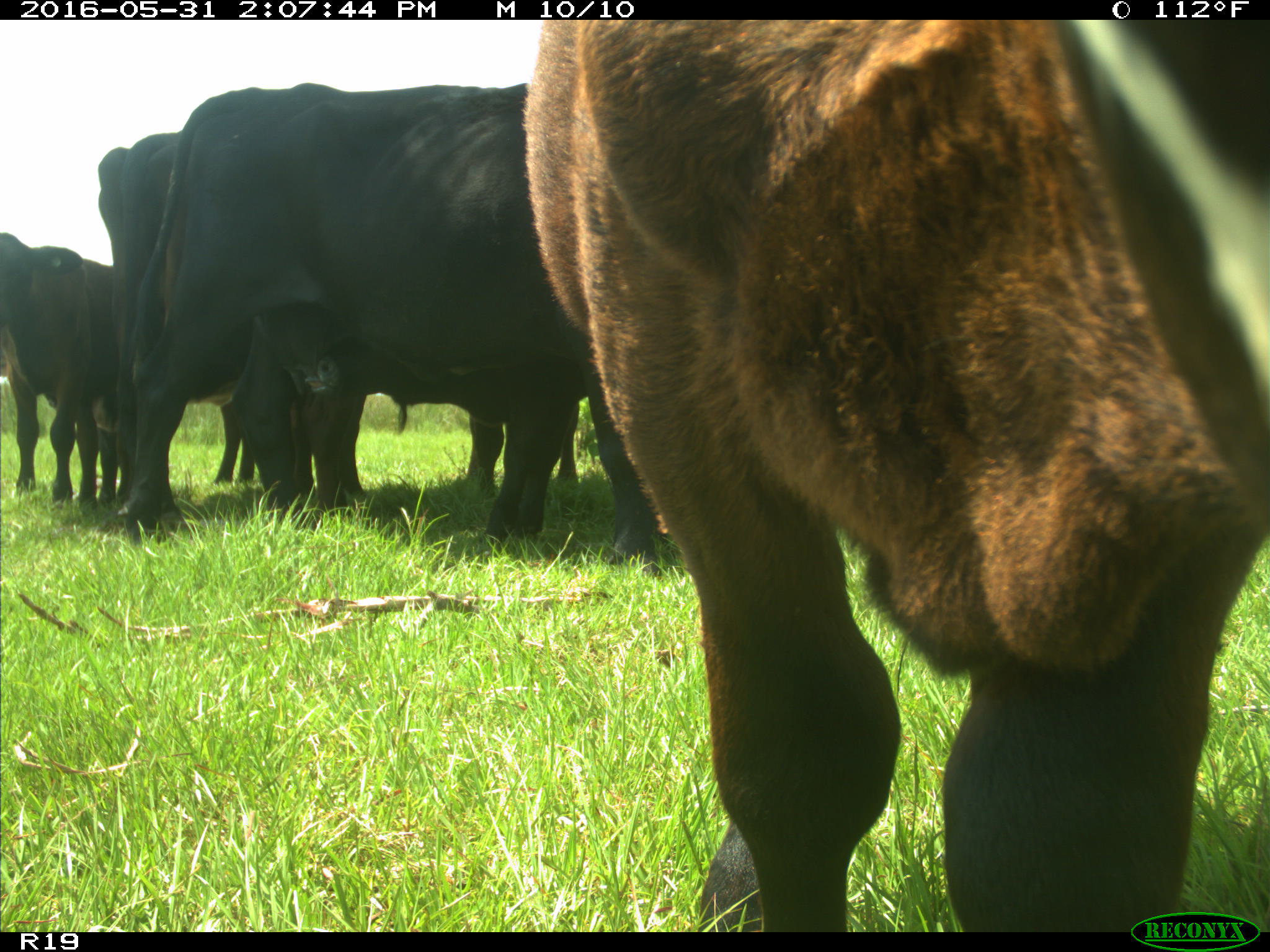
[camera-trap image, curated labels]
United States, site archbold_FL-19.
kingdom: Animalia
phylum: Chordata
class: Mammalia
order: Artiodactyla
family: Bovidae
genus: Bos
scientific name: Bos taurus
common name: domestic cow